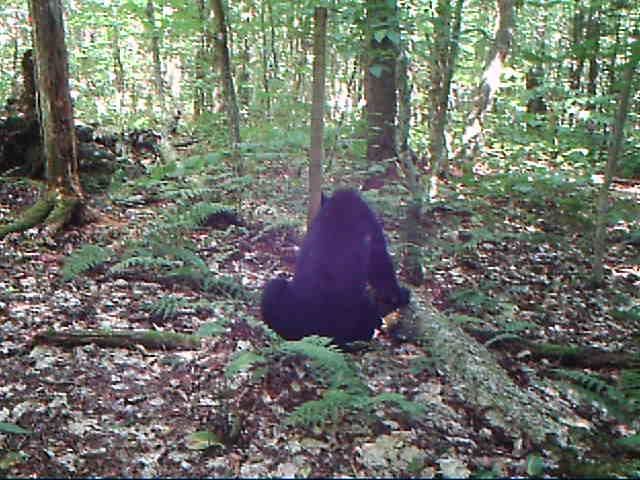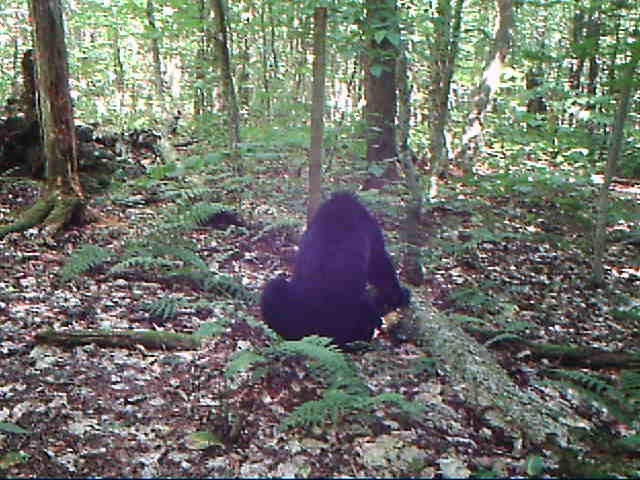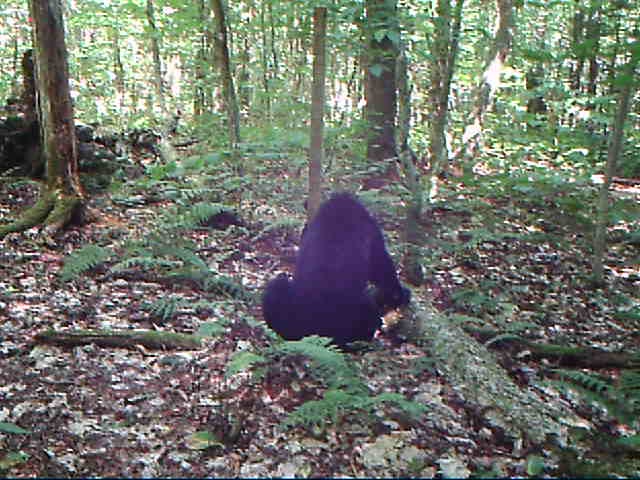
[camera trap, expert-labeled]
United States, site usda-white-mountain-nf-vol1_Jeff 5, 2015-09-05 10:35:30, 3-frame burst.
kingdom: Animalia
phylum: Chordata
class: Mammalia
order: Carnivora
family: Ursidae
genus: Ursus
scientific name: Ursus americanus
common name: black bear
Black bear (Ursus americanus).